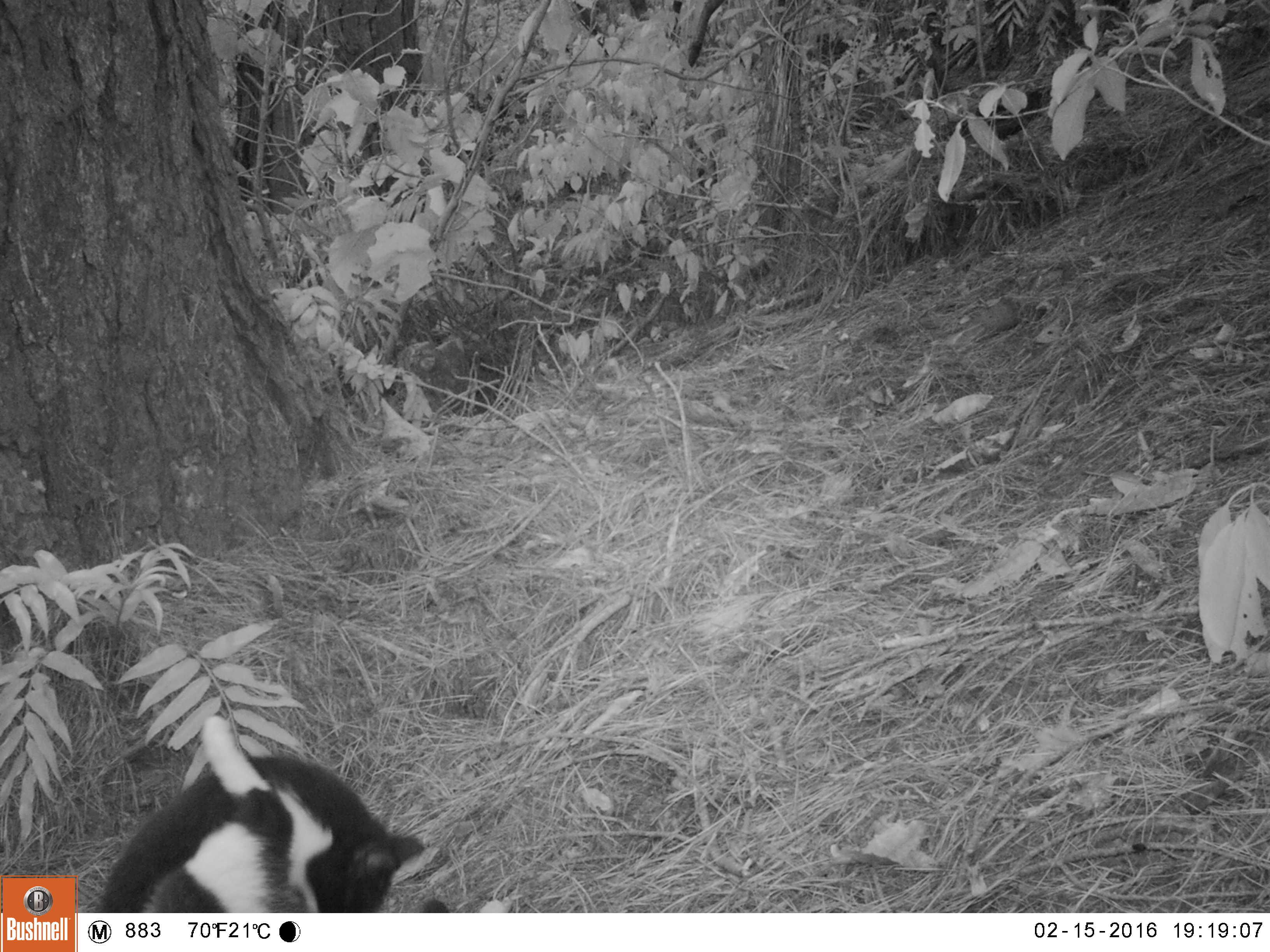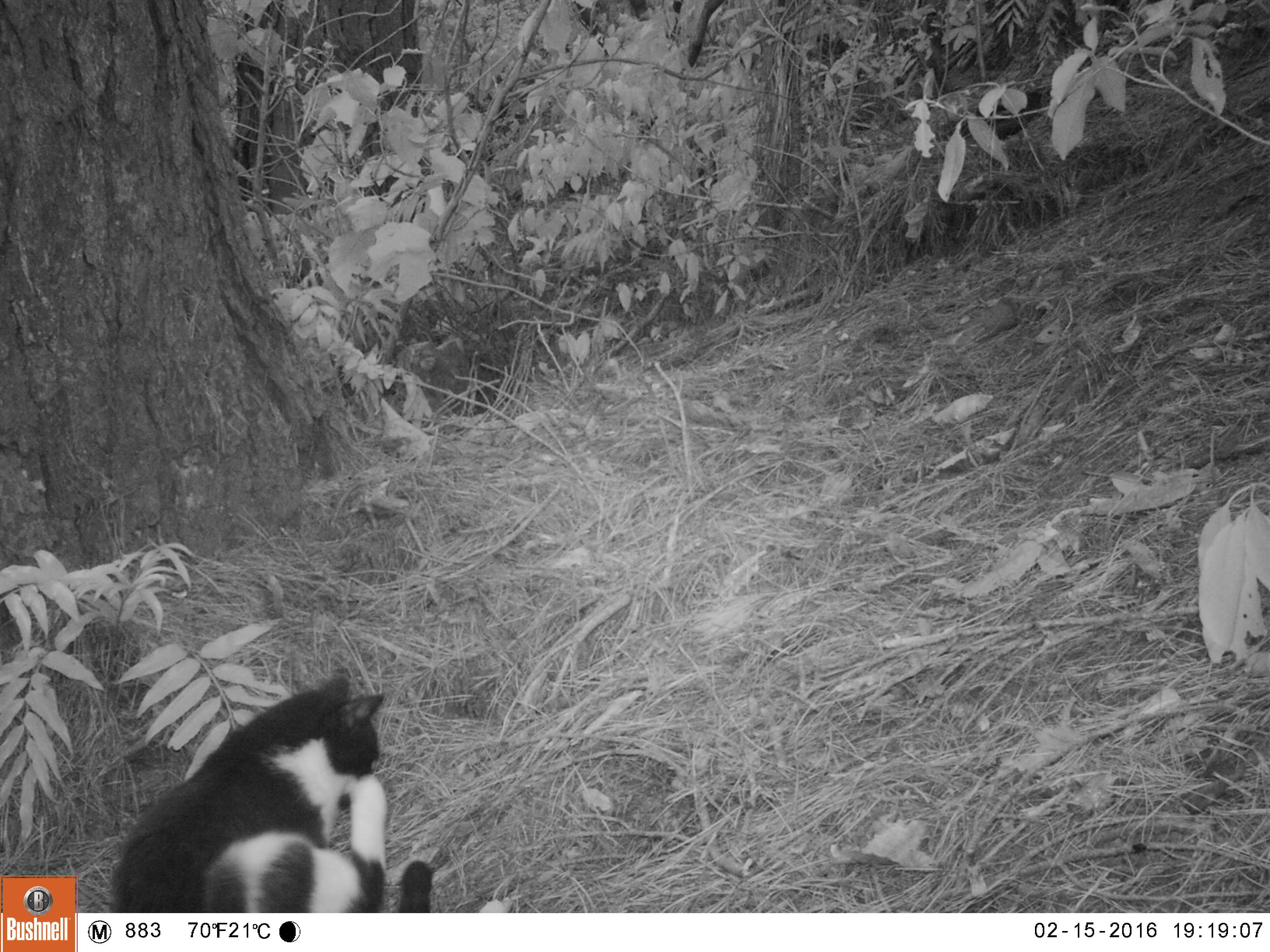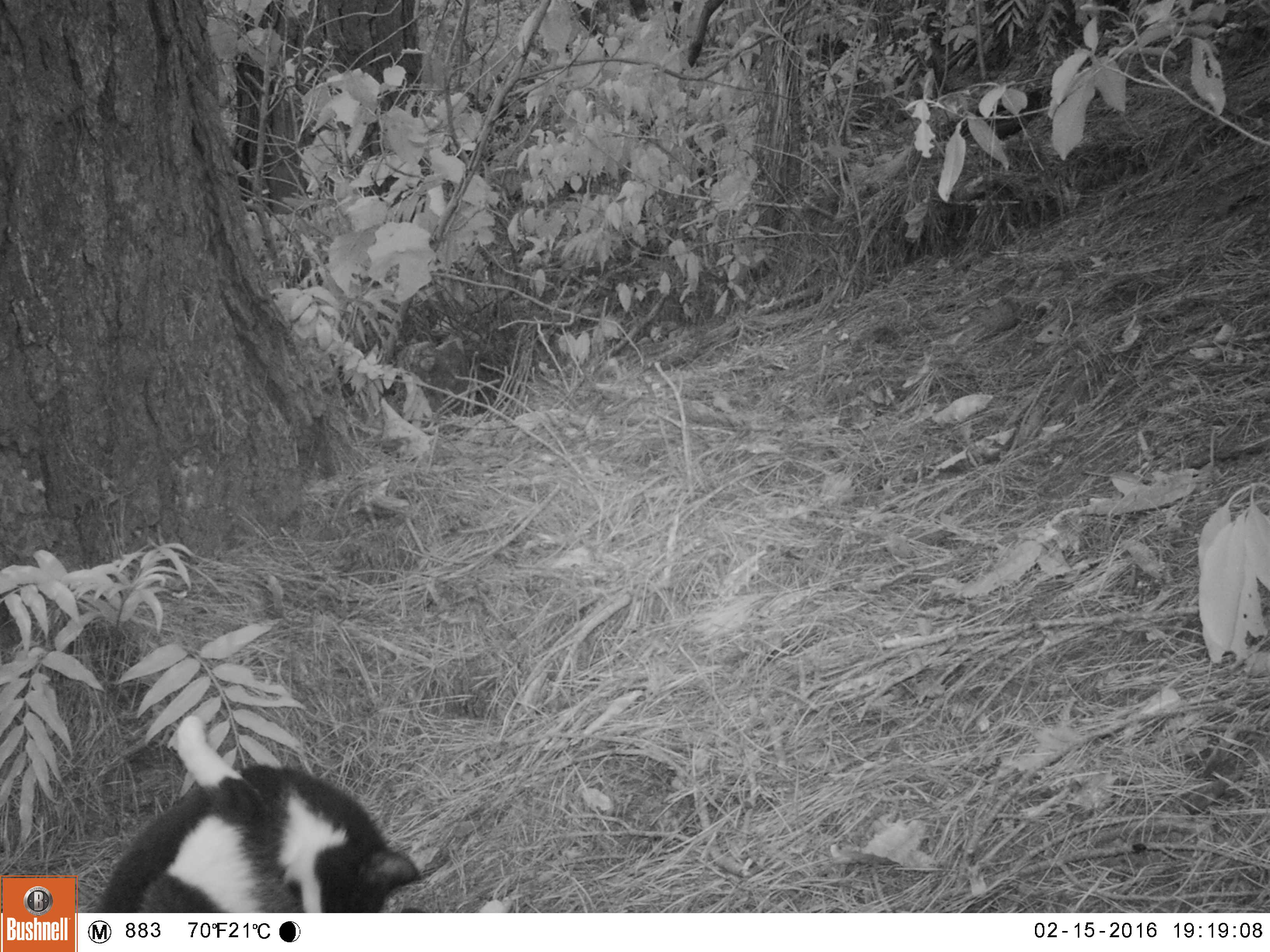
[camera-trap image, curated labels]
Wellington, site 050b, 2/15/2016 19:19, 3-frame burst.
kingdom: Animalia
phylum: Chordata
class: Mammalia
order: Carnivora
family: Felidae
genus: Felis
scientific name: Felis catus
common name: cat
Cat (Felis catus).